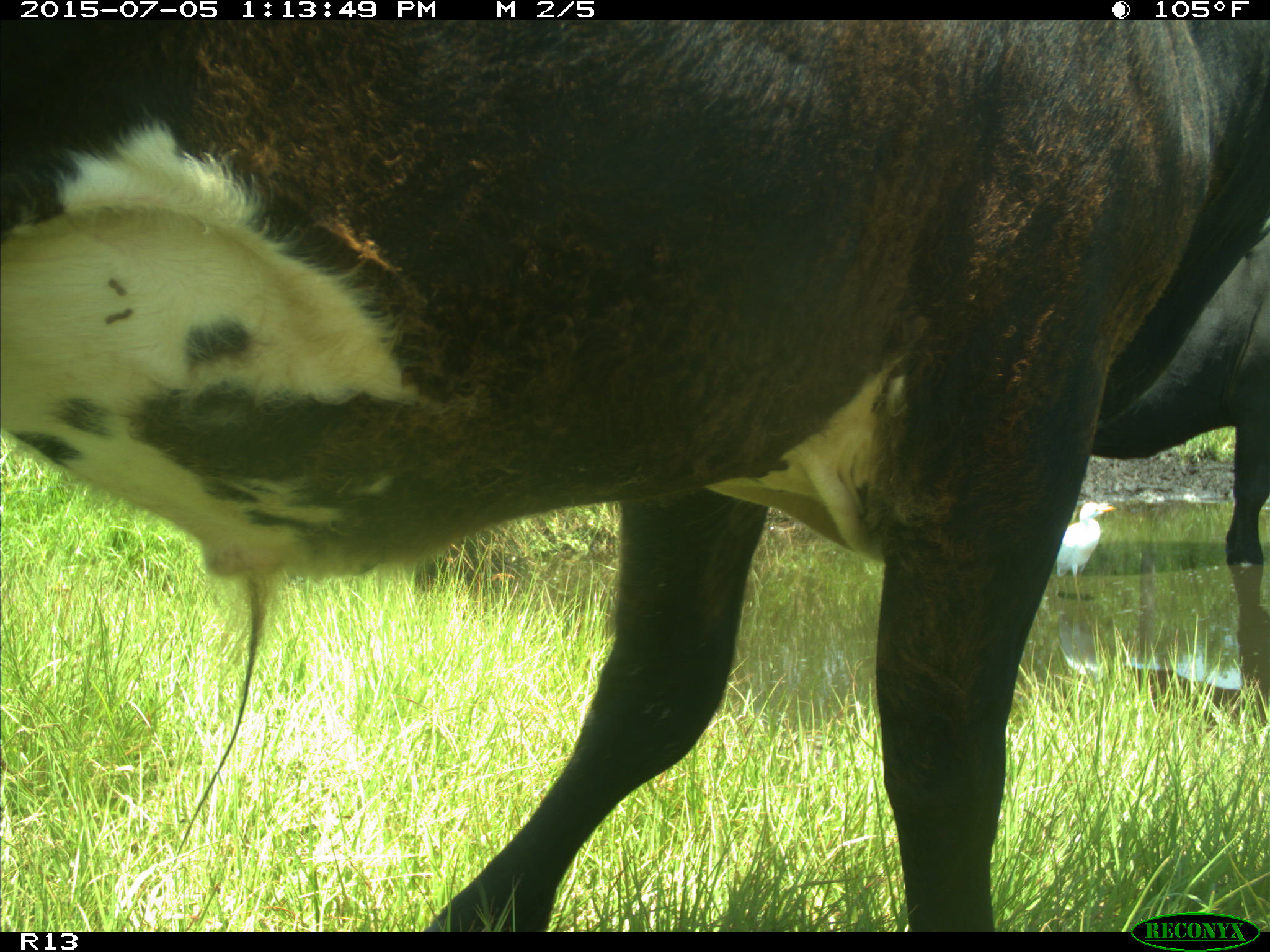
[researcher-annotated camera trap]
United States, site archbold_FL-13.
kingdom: Animalia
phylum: Chordata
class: Mammalia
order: Artiodactyla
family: Bovidae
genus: Bos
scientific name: Bos taurus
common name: domestic cow